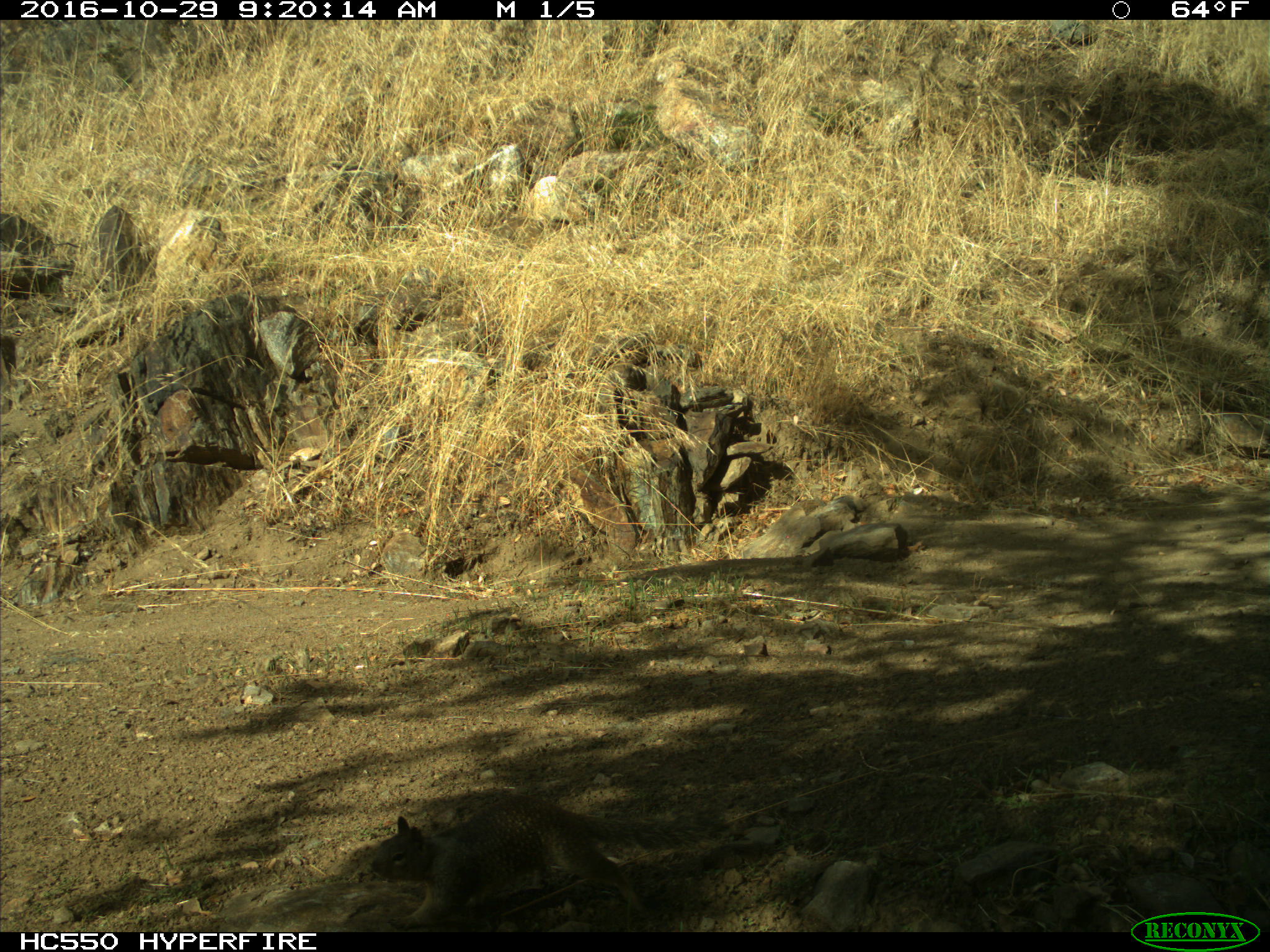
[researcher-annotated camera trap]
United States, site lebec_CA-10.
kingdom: Animalia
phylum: Chordata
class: Mammalia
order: Rodentia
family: Sciuridae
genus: Otospermophilus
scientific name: Otospermophilus beecheyi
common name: california ground squirrel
Otospermophilus beecheyi (california ground squirrel).